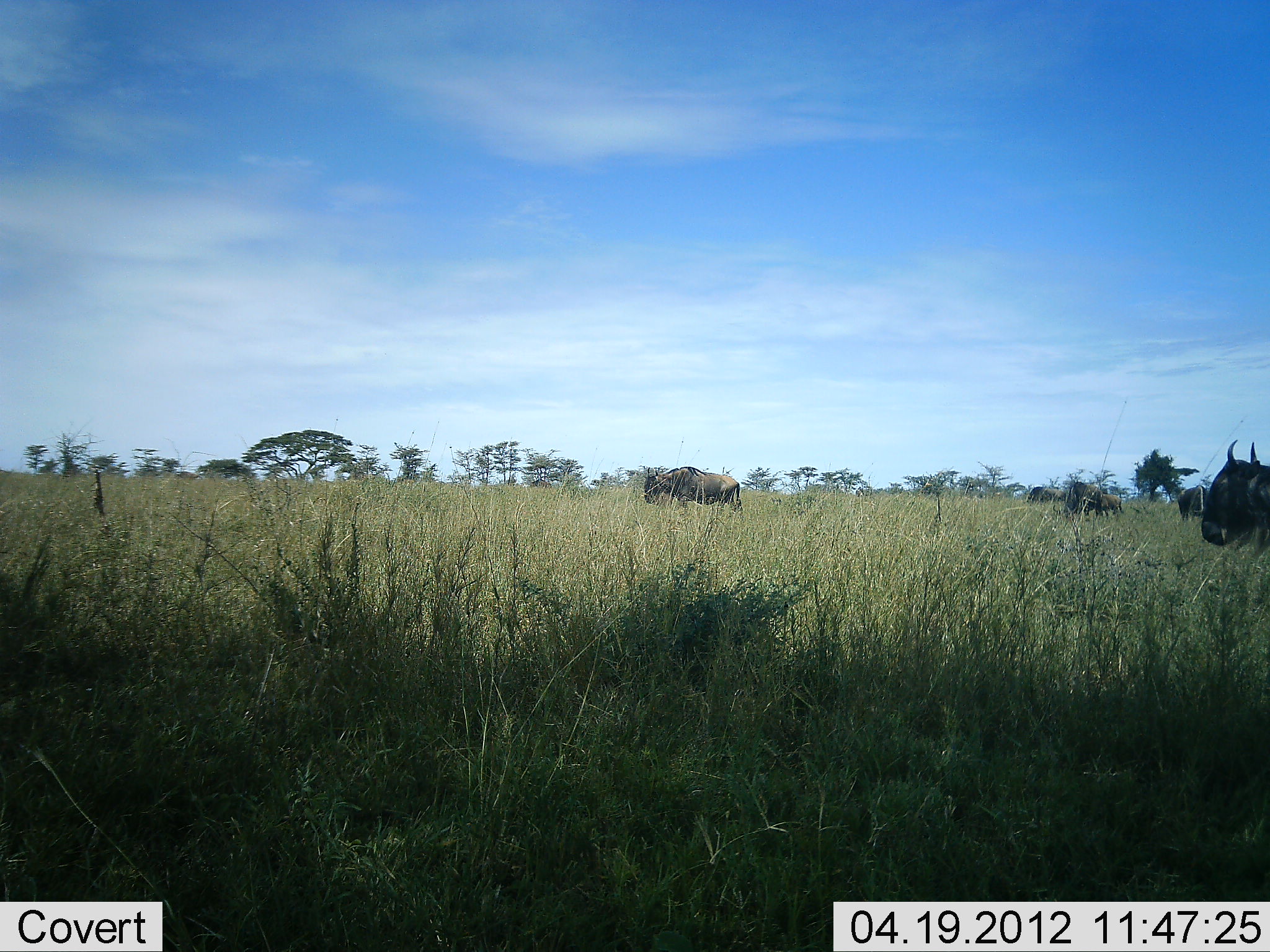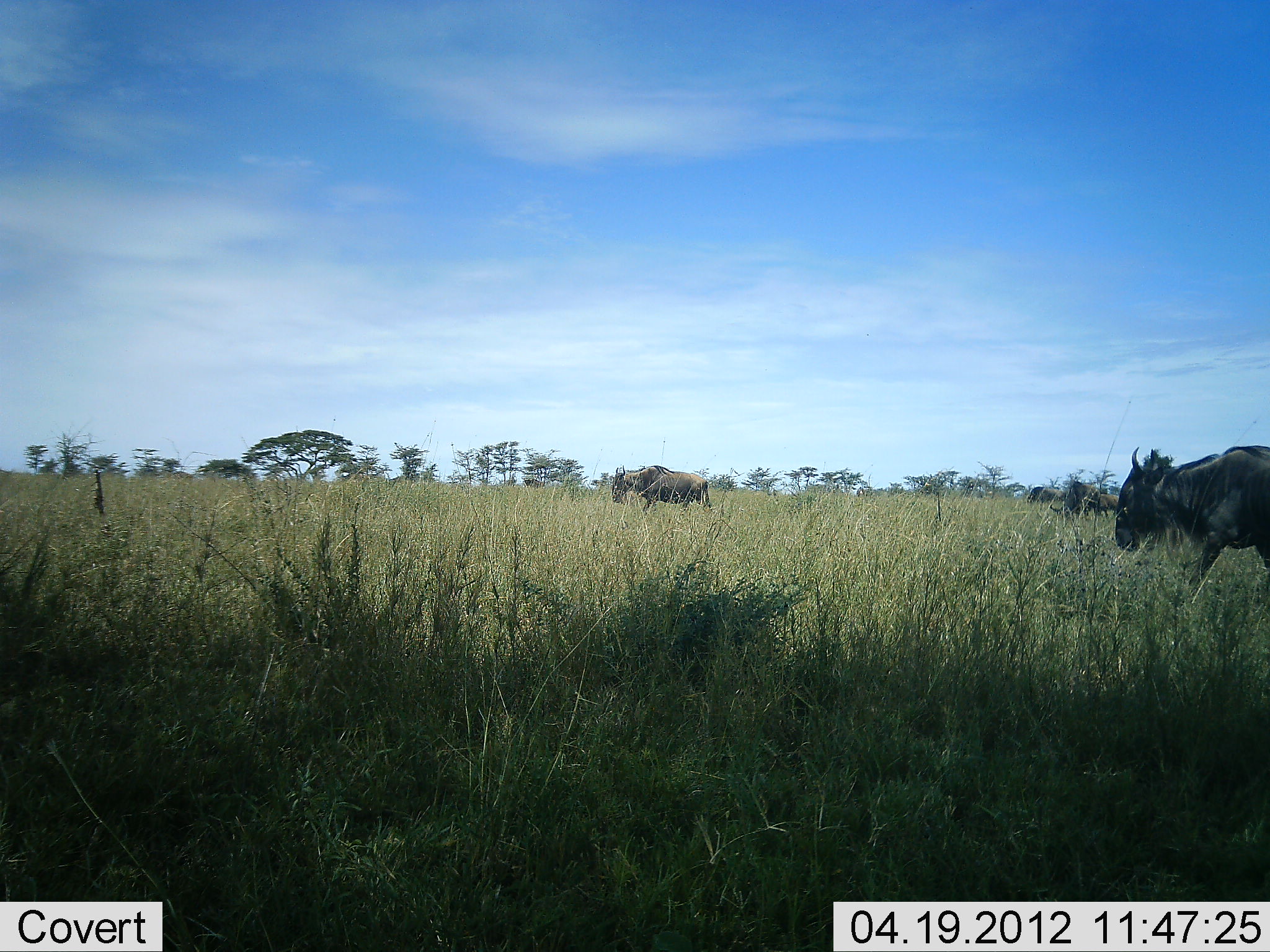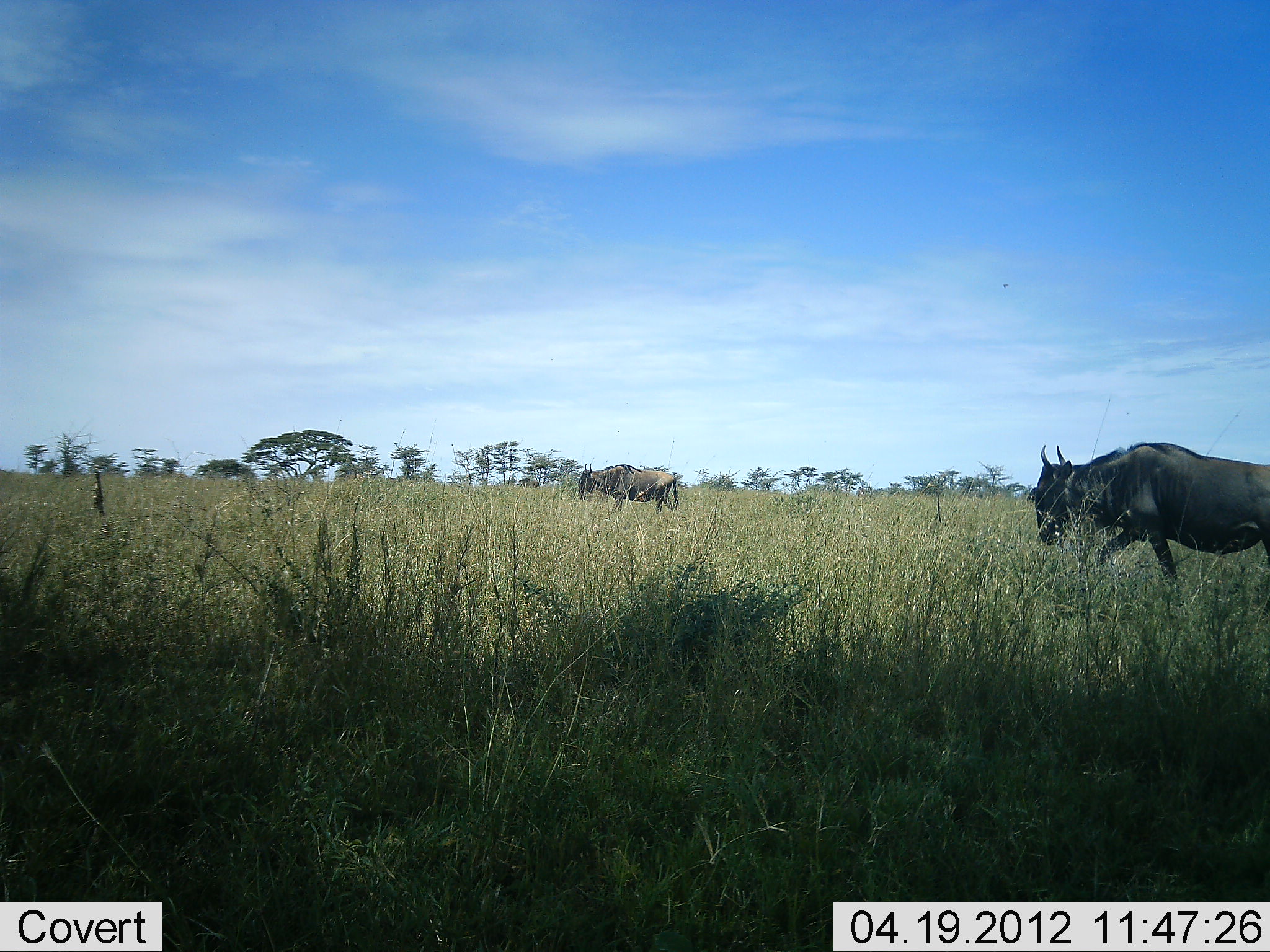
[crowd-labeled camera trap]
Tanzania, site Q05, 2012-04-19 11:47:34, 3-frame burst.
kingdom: Animalia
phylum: Chordata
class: Mammalia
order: Artiodactyla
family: Bovidae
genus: Connochaetes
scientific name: Connochaetes taurinus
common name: blue wildebeest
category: wildebeest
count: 4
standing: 6%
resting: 0%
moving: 89%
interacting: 0%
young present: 11%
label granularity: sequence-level